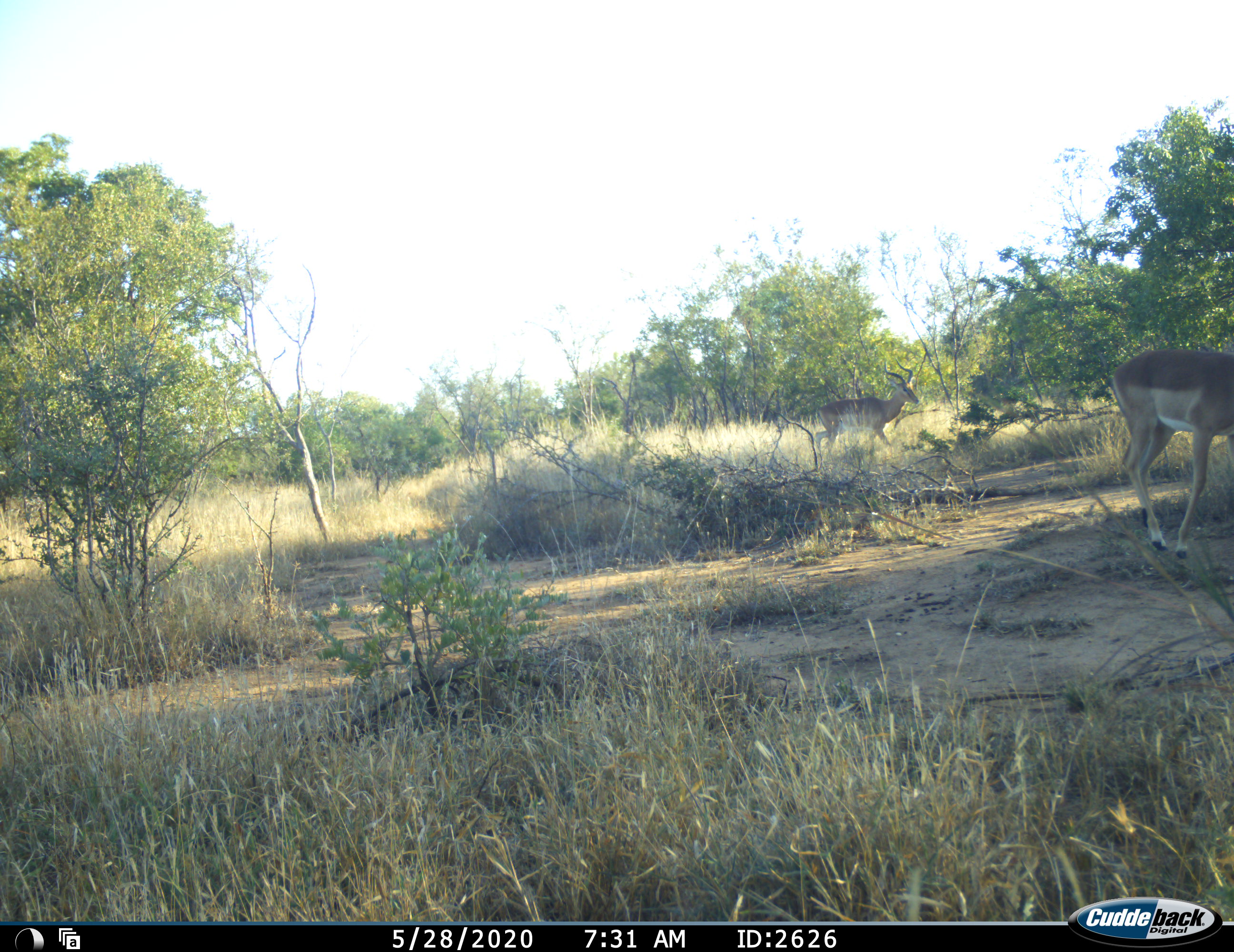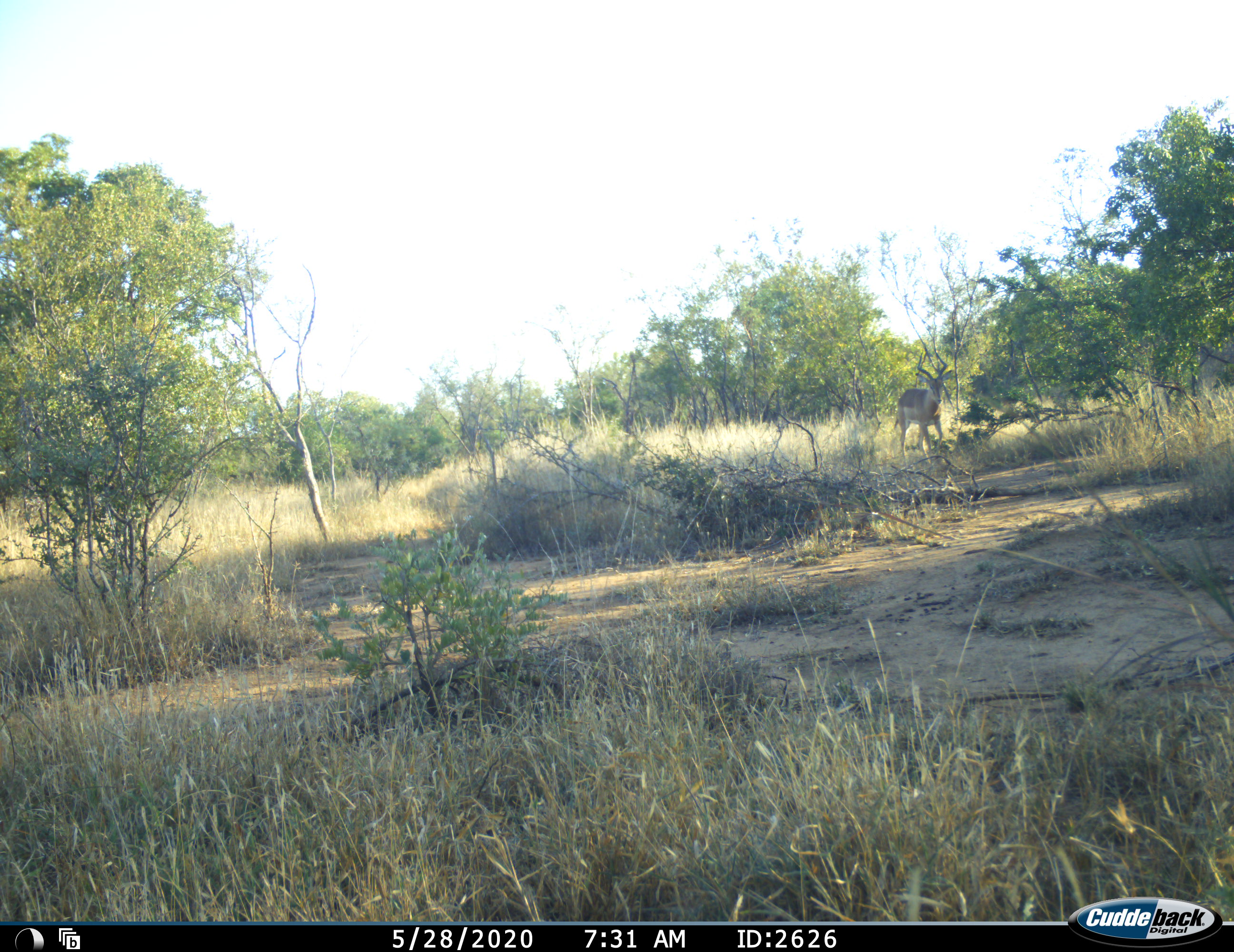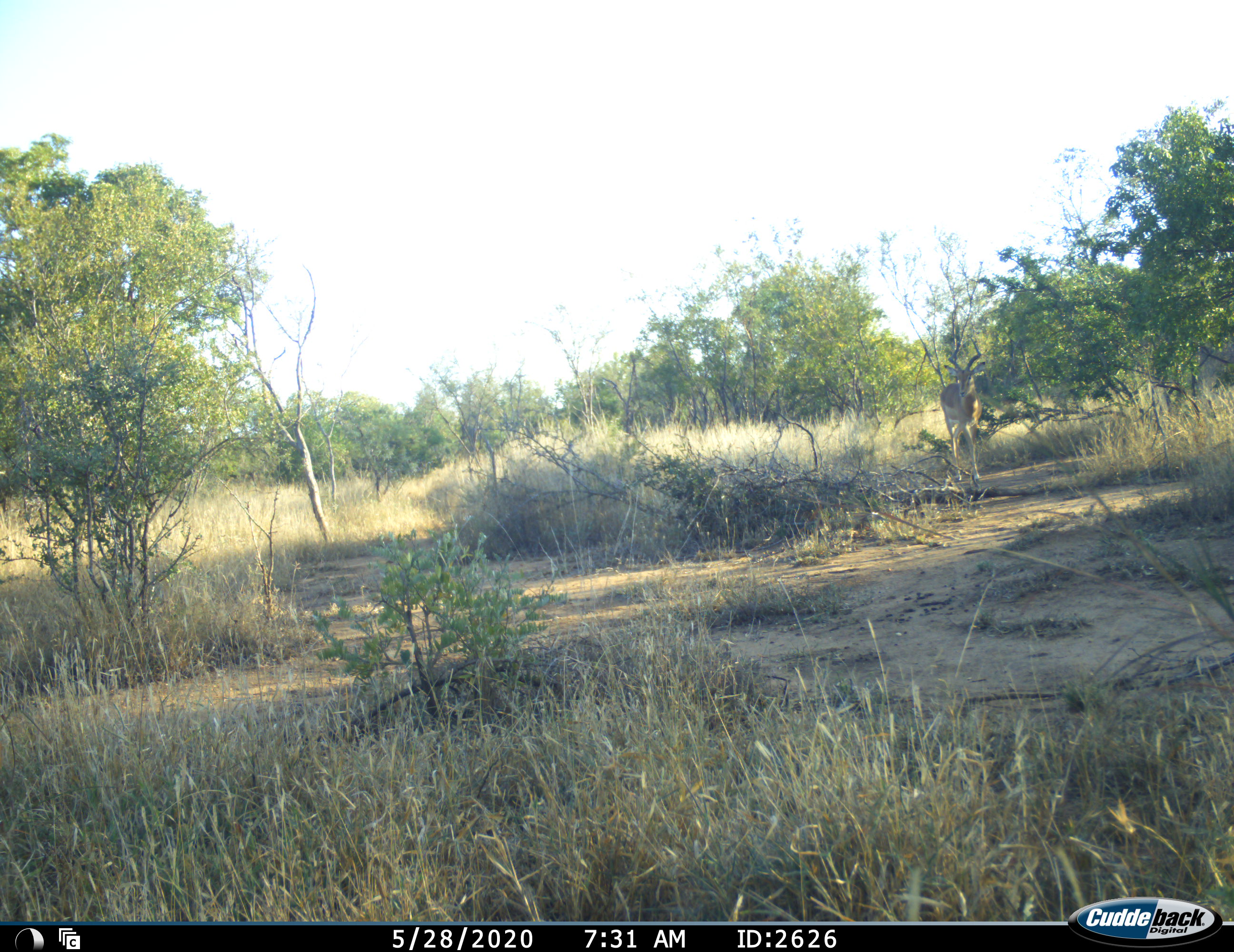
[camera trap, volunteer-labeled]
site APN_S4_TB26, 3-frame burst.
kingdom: Animalia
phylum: Chordata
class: Mammalia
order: Artiodactyla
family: Bovidae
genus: Aepyceros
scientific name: Aepyceros melampus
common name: impala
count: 2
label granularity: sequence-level